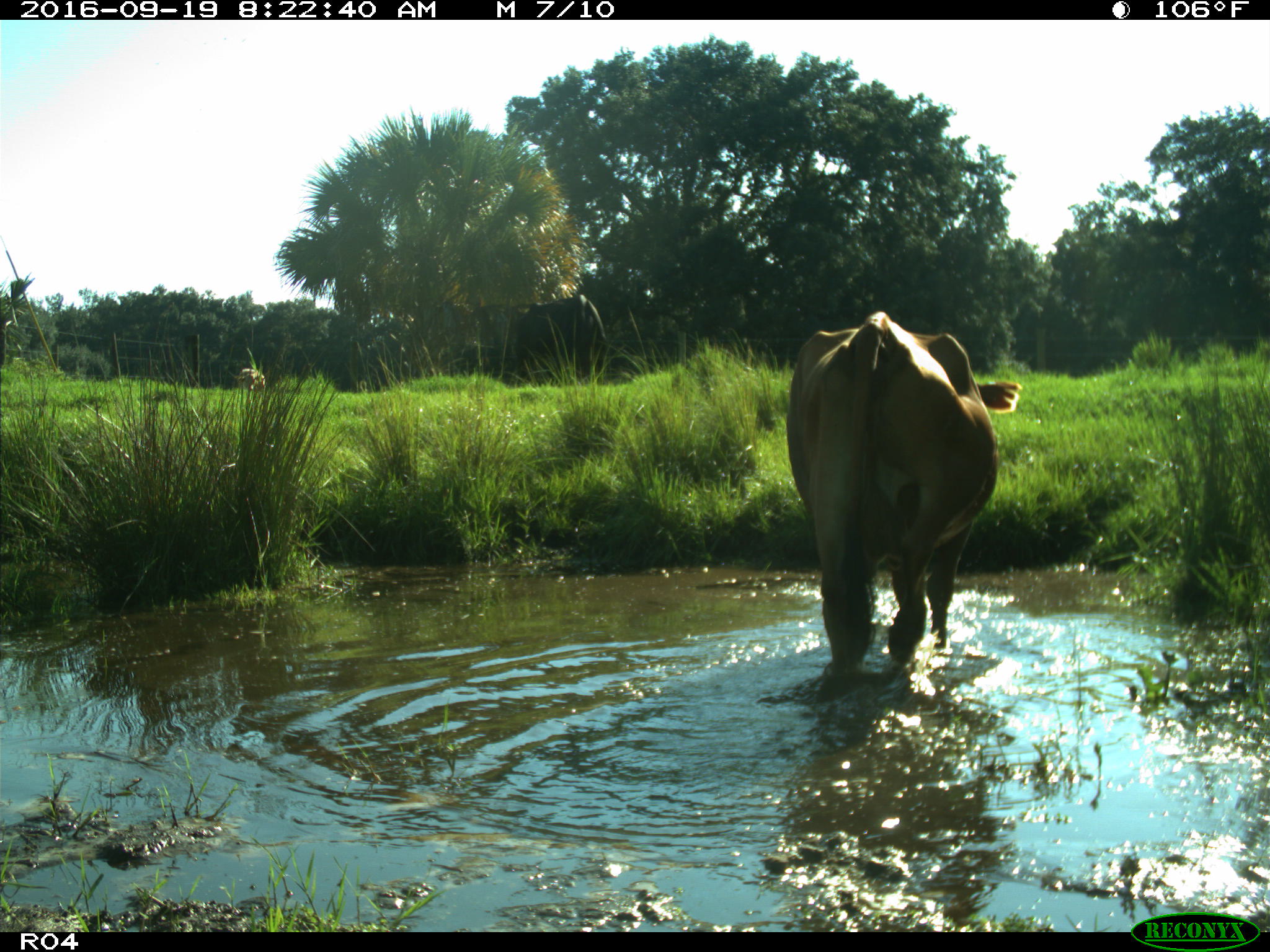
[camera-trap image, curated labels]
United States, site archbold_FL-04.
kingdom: Animalia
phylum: Chordata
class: Mammalia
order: Artiodactyla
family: Bovidae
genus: Bos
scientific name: Bos taurus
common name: domestic cow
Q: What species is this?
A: Bos taurus (domestic cow).